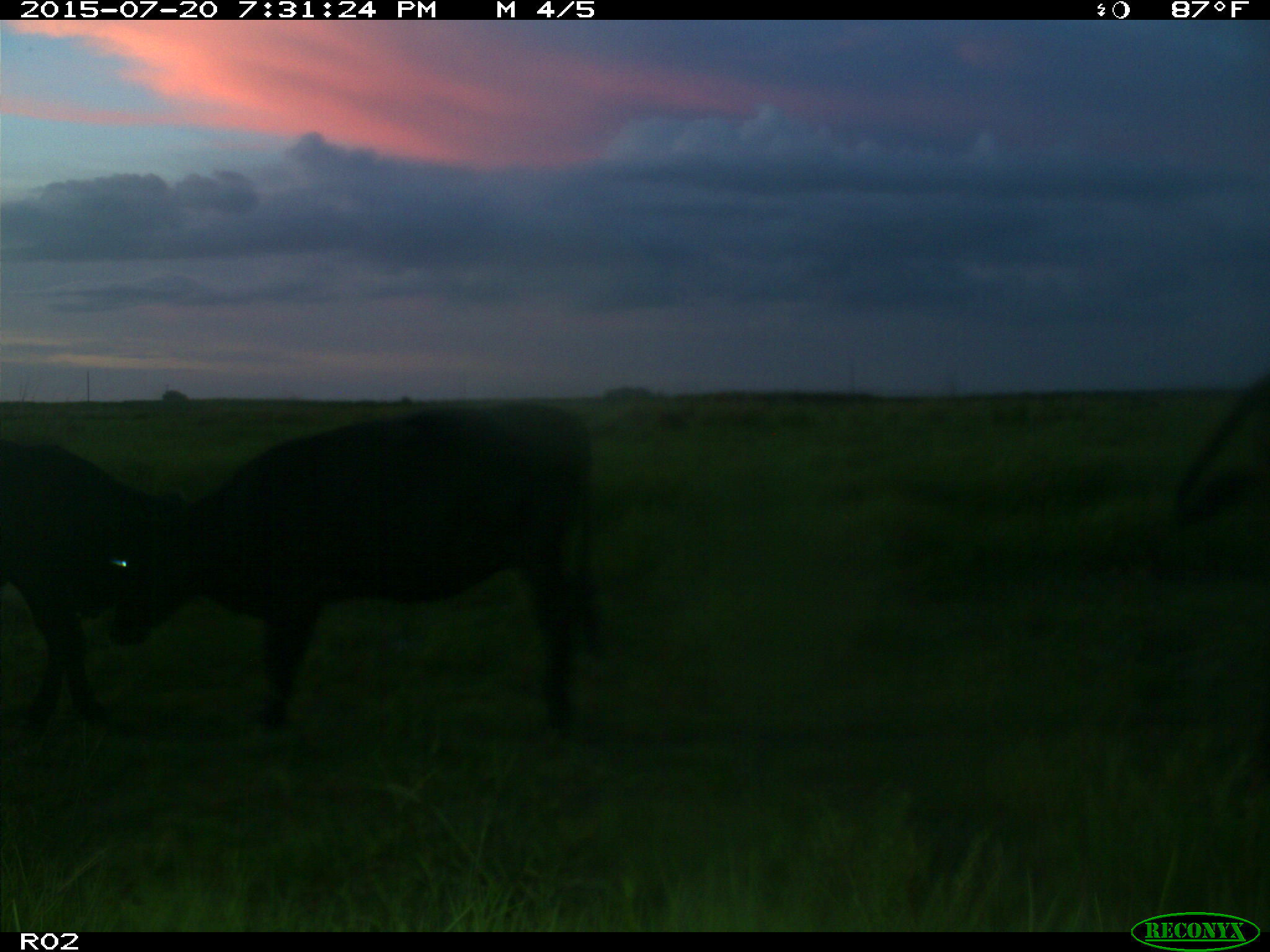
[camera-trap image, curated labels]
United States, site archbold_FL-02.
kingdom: Animalia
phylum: Chordata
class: Mammalia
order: Artiodactyla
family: Bovidae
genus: Bos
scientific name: Bos taurus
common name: domestic cow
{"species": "Bos taurus (domestic cow)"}